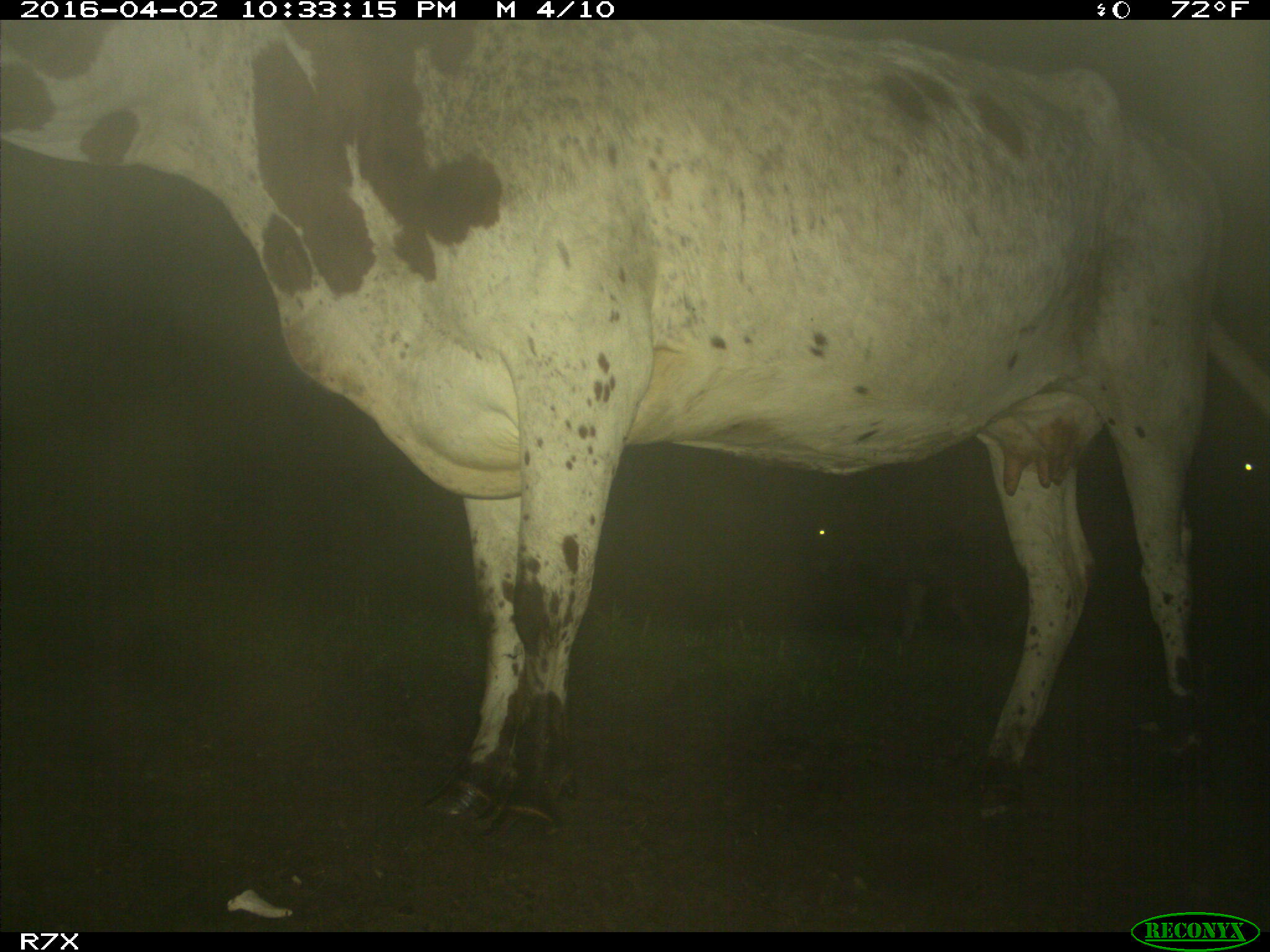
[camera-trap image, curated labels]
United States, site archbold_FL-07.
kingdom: Animalia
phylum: Chordata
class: Mammalia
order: Artiodactyla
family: Bovidae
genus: Bos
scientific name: Bos taurus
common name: domestic cow